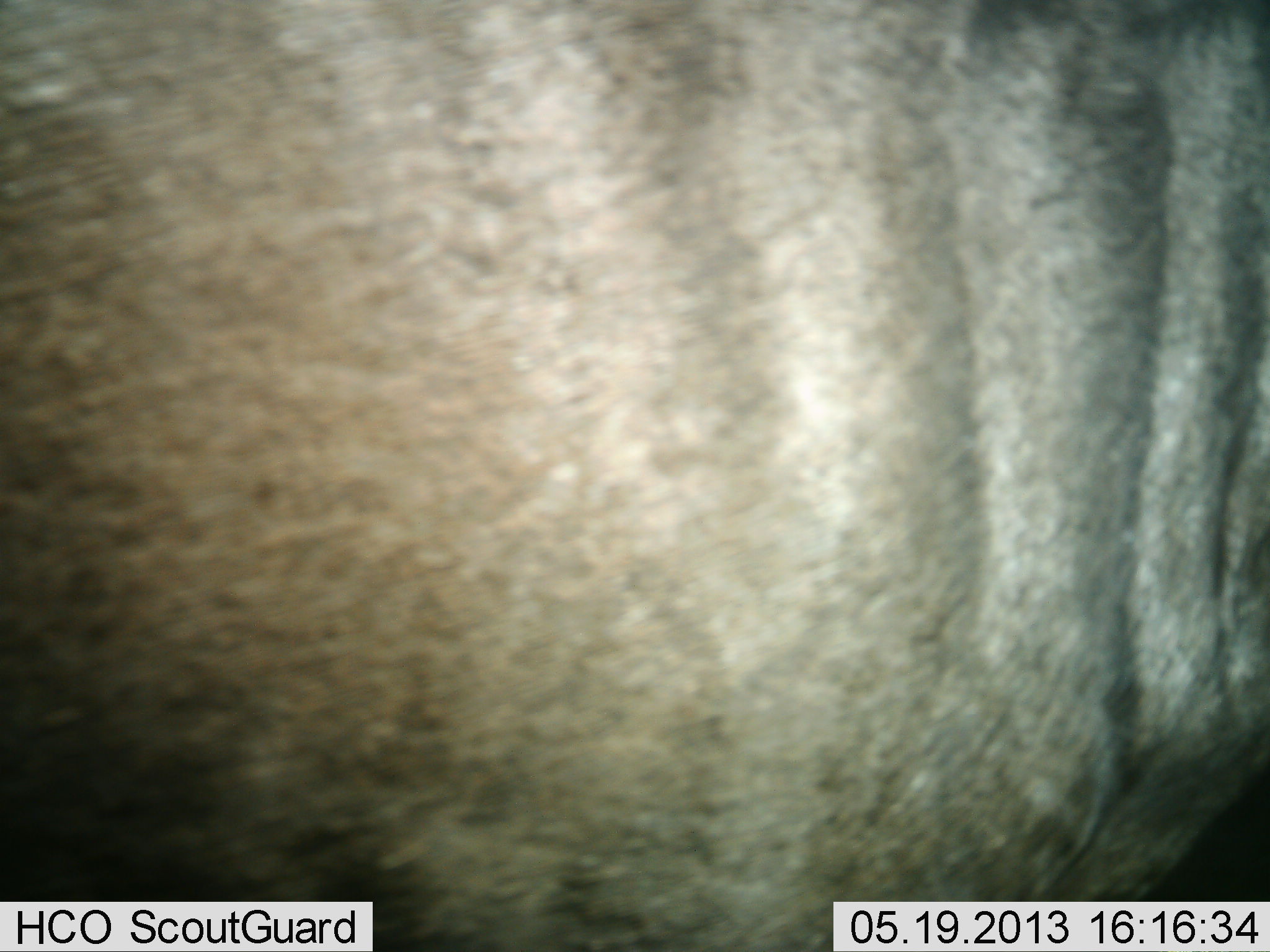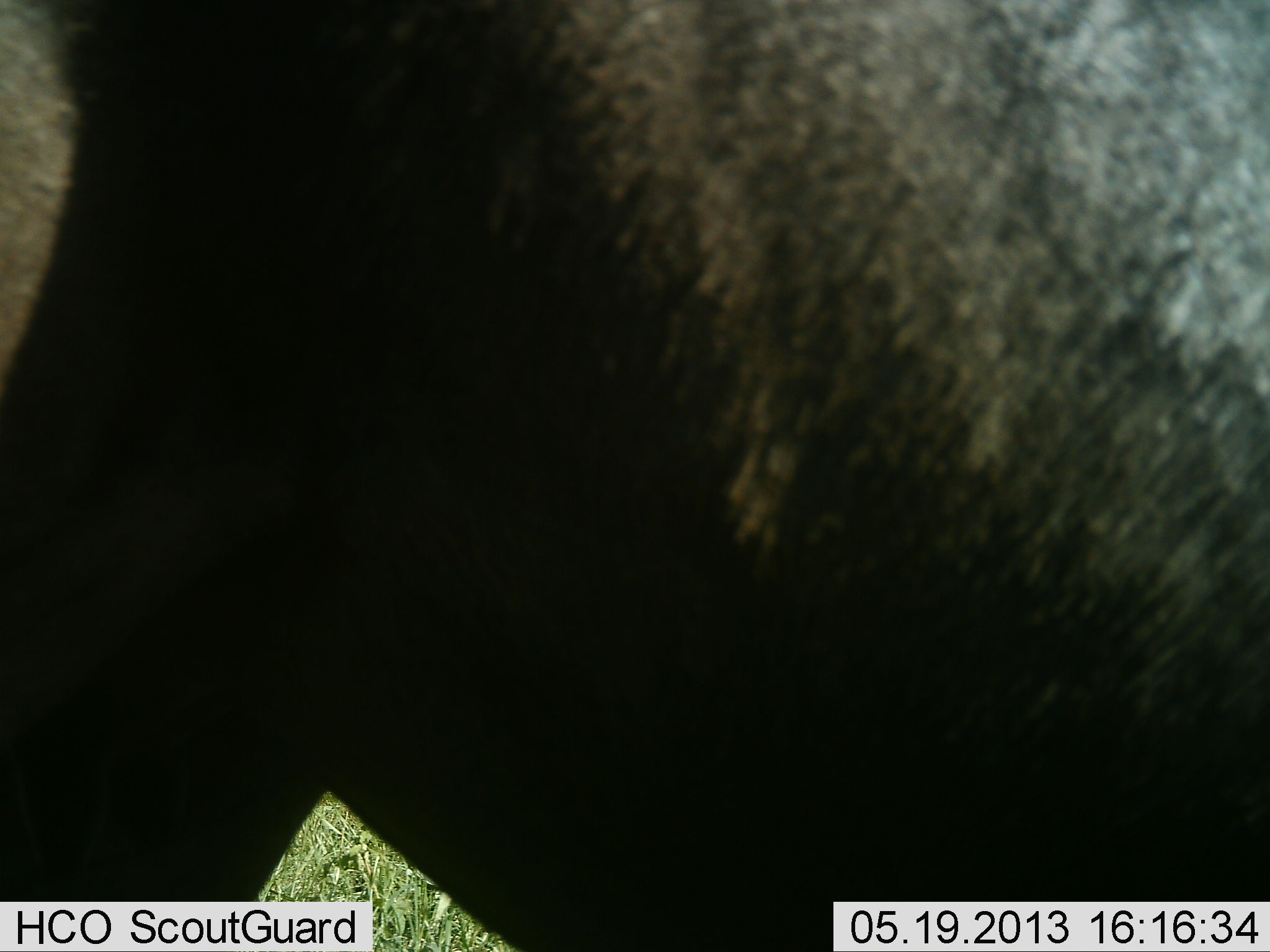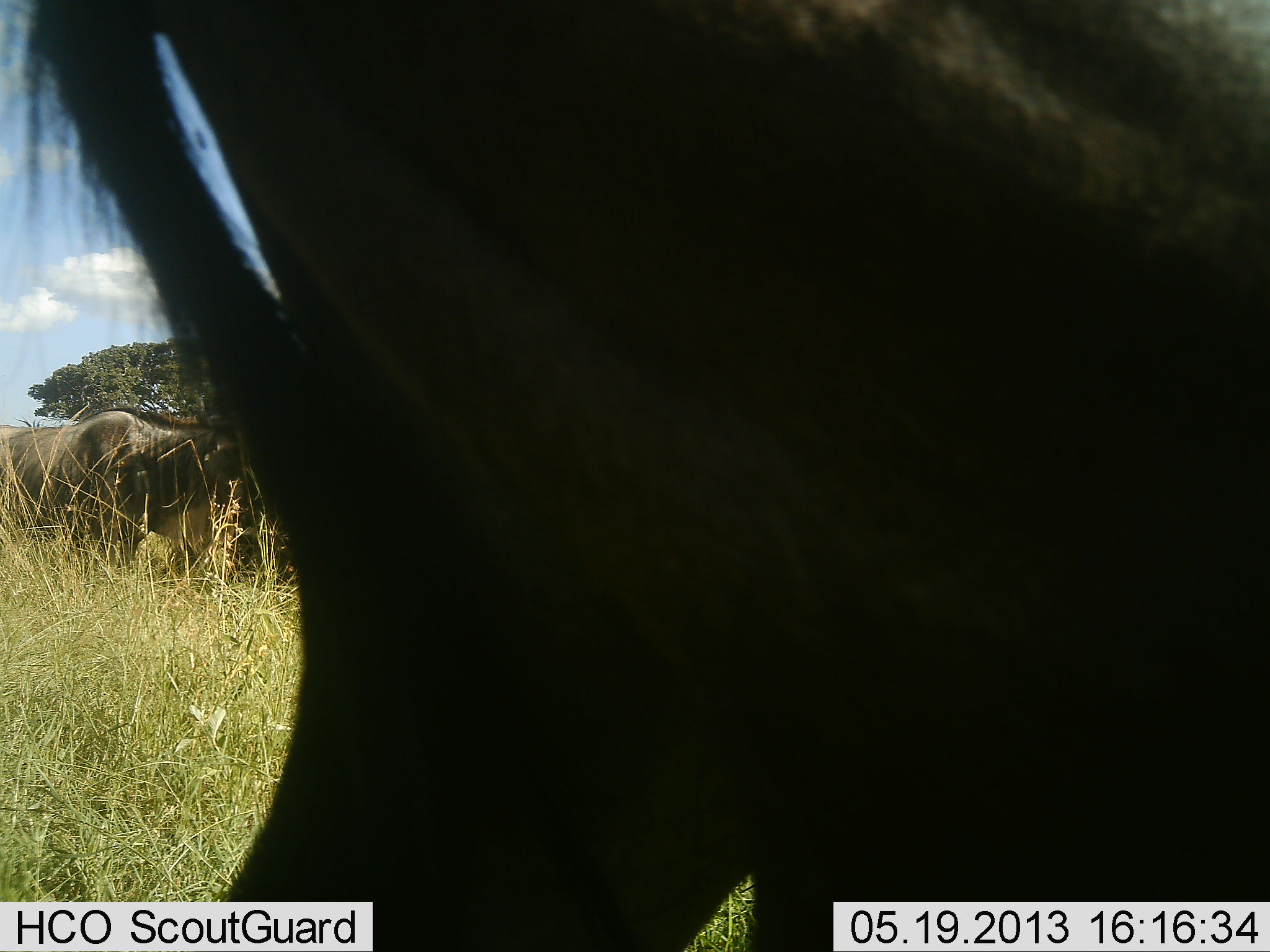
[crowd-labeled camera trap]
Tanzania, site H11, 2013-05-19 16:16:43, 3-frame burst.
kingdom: Animalia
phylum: Chordata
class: Mammalia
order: Artiodactyla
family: Bovidae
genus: Connochaetes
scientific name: Connochaetes taurinus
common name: blue wildebeest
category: wildebeest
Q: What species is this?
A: Wildebeest (blue wildebeest) (Connochaetes taurinus).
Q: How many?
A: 3.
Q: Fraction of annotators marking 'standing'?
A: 40%.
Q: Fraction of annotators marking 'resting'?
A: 0%.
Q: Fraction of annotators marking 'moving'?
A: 70%.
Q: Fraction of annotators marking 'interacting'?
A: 0%.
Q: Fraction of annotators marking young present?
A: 0%.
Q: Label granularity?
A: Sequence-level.